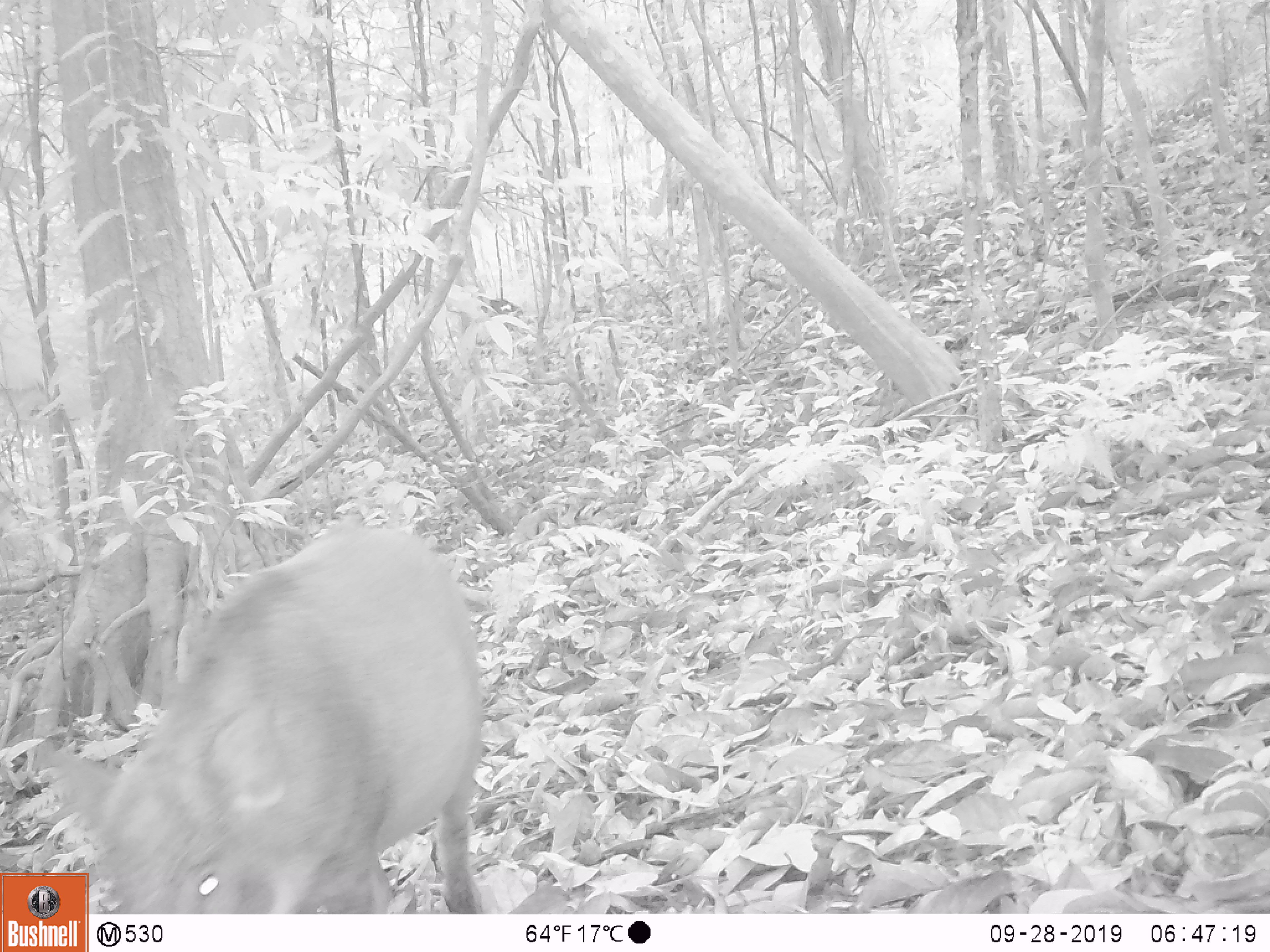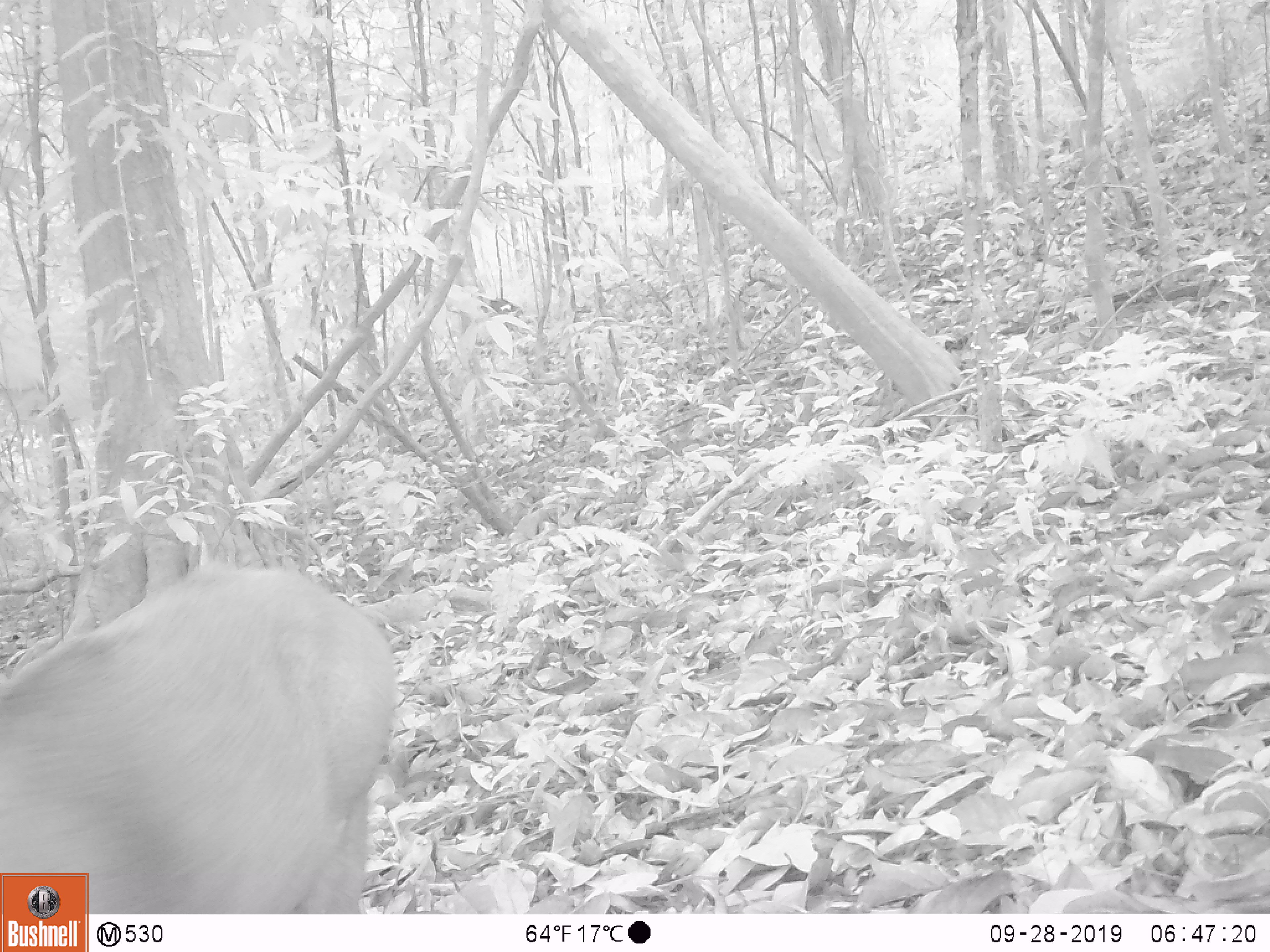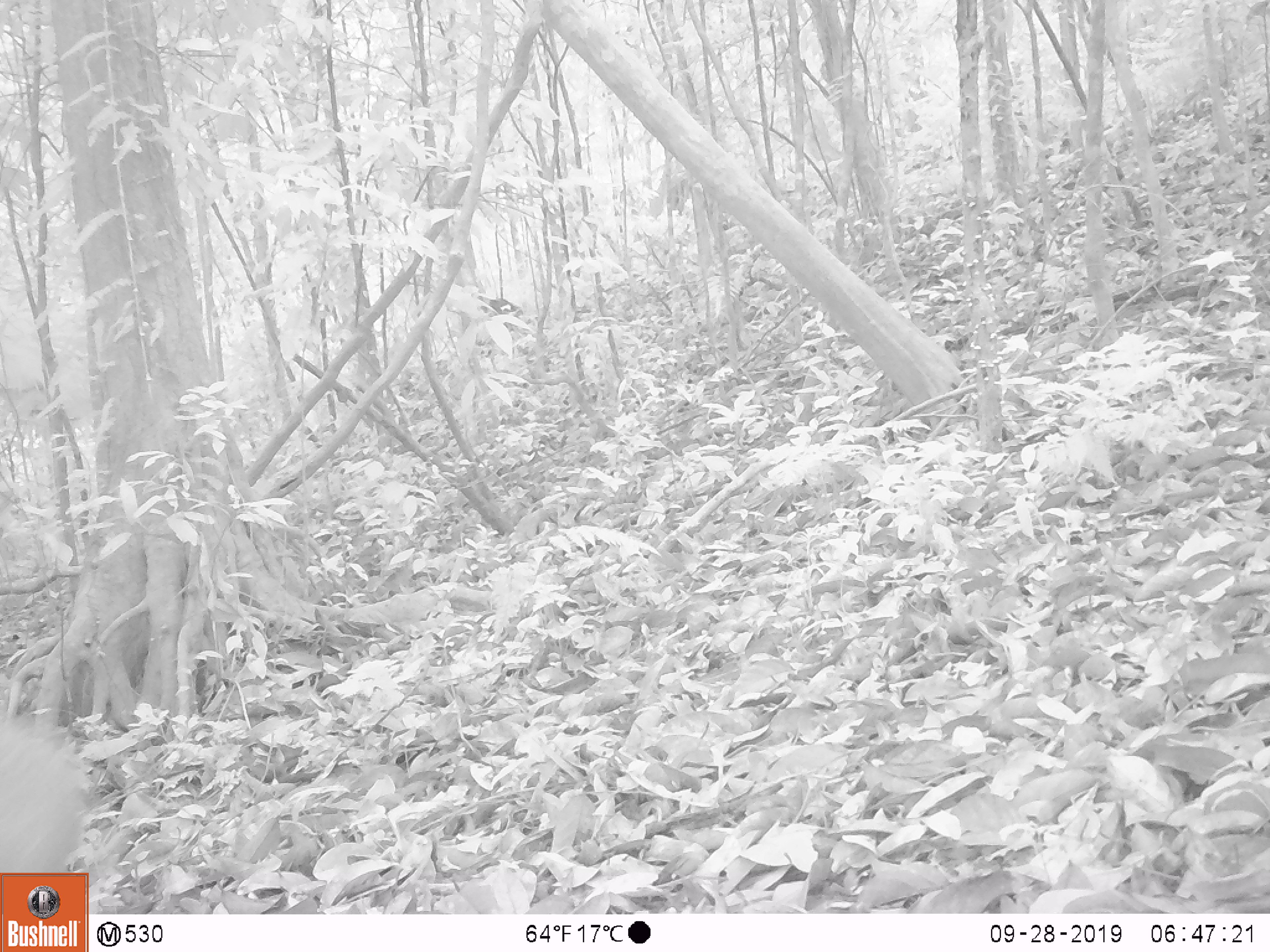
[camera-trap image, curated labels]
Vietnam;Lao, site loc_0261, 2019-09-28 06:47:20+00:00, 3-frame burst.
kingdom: Animalia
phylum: Chordata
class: Mammalia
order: Artiodactyla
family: Suidae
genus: Sus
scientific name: Sus scrofa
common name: eurasian wild pig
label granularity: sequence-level